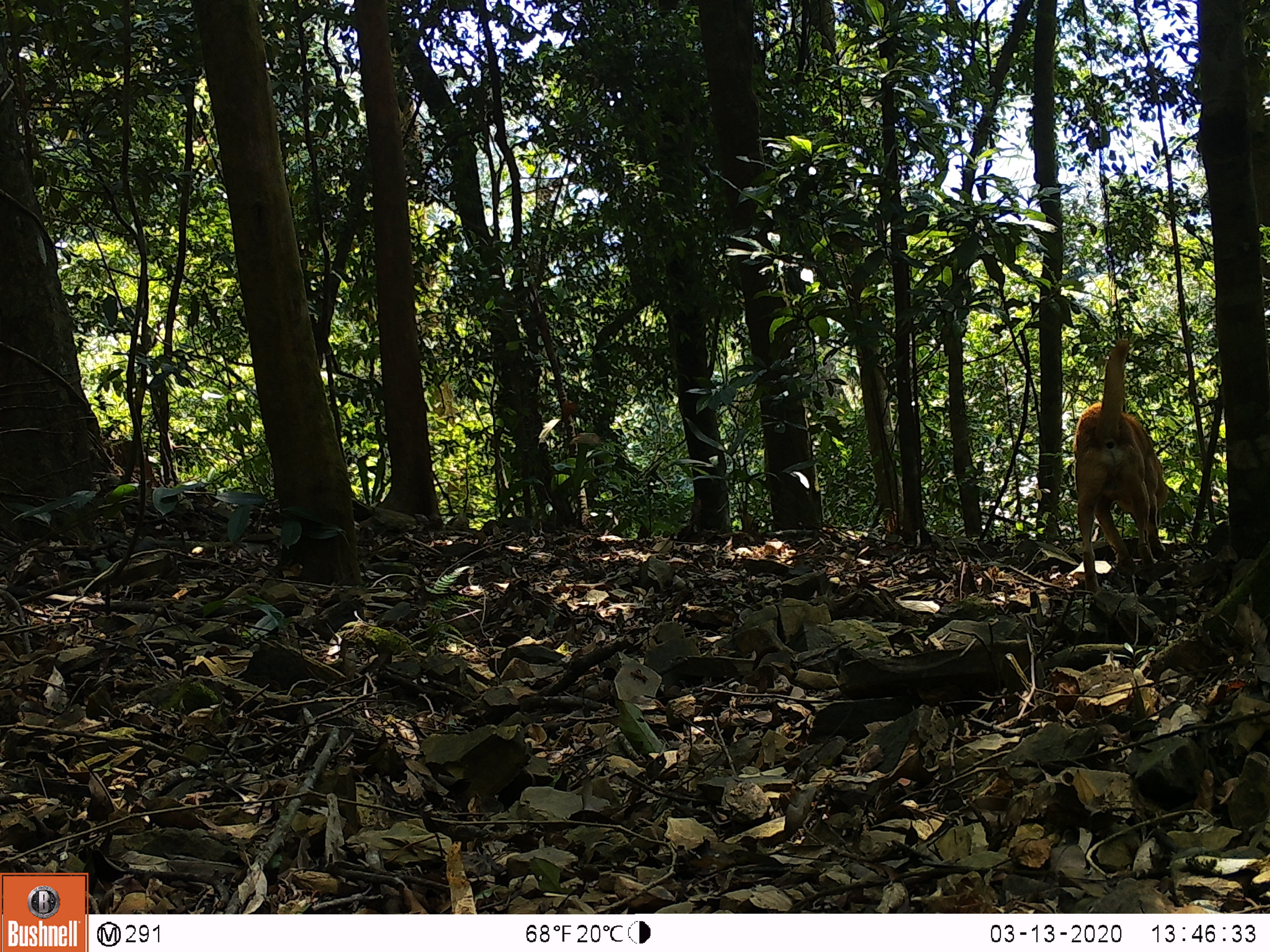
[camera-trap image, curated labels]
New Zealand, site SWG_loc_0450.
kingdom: Animalia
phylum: Chordata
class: Mammalia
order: Carnivora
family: Canidae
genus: Canis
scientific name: Canis familiaris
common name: domestic dog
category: dog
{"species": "dog (domestic dog) (Canis familiaris)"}